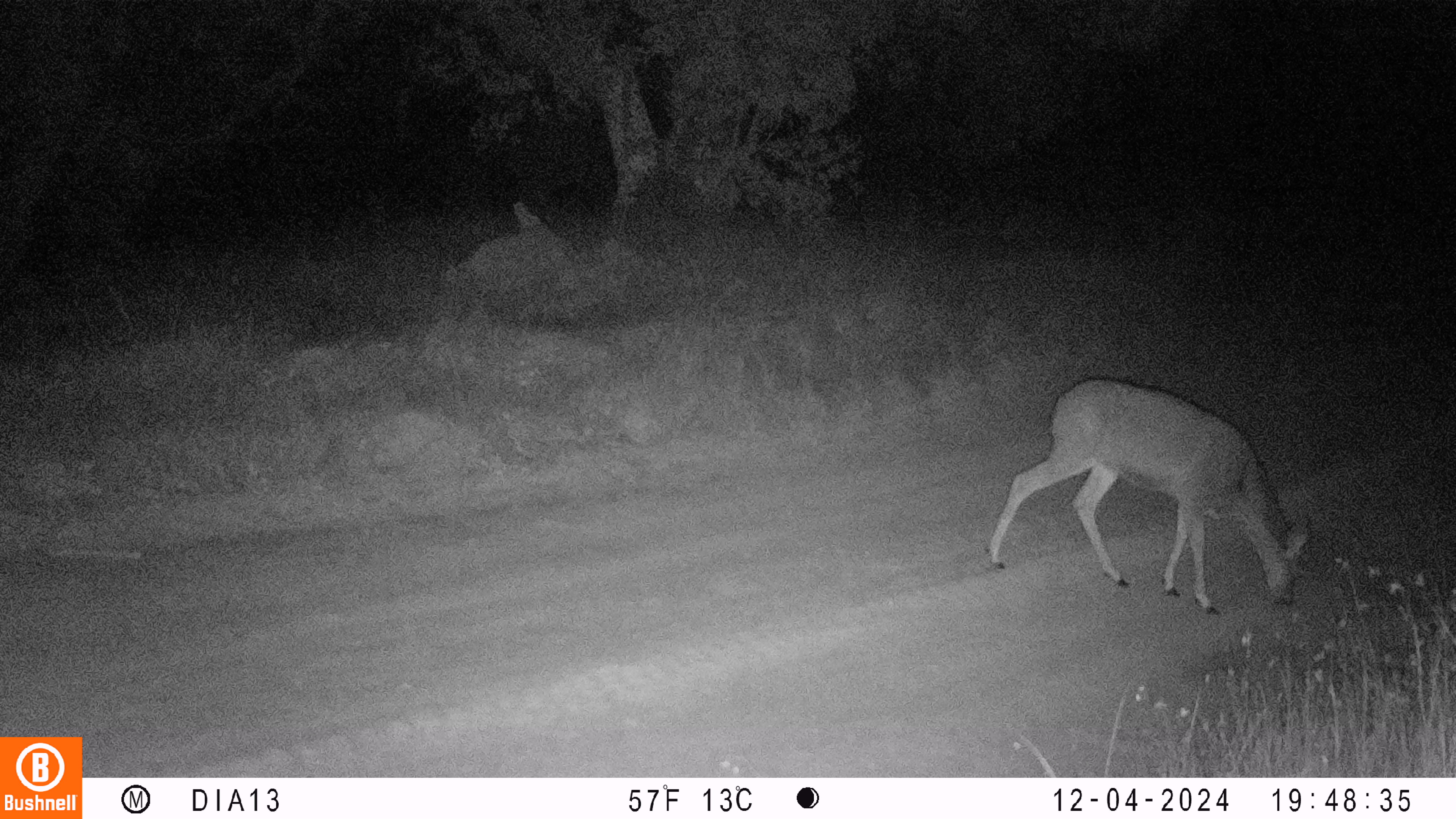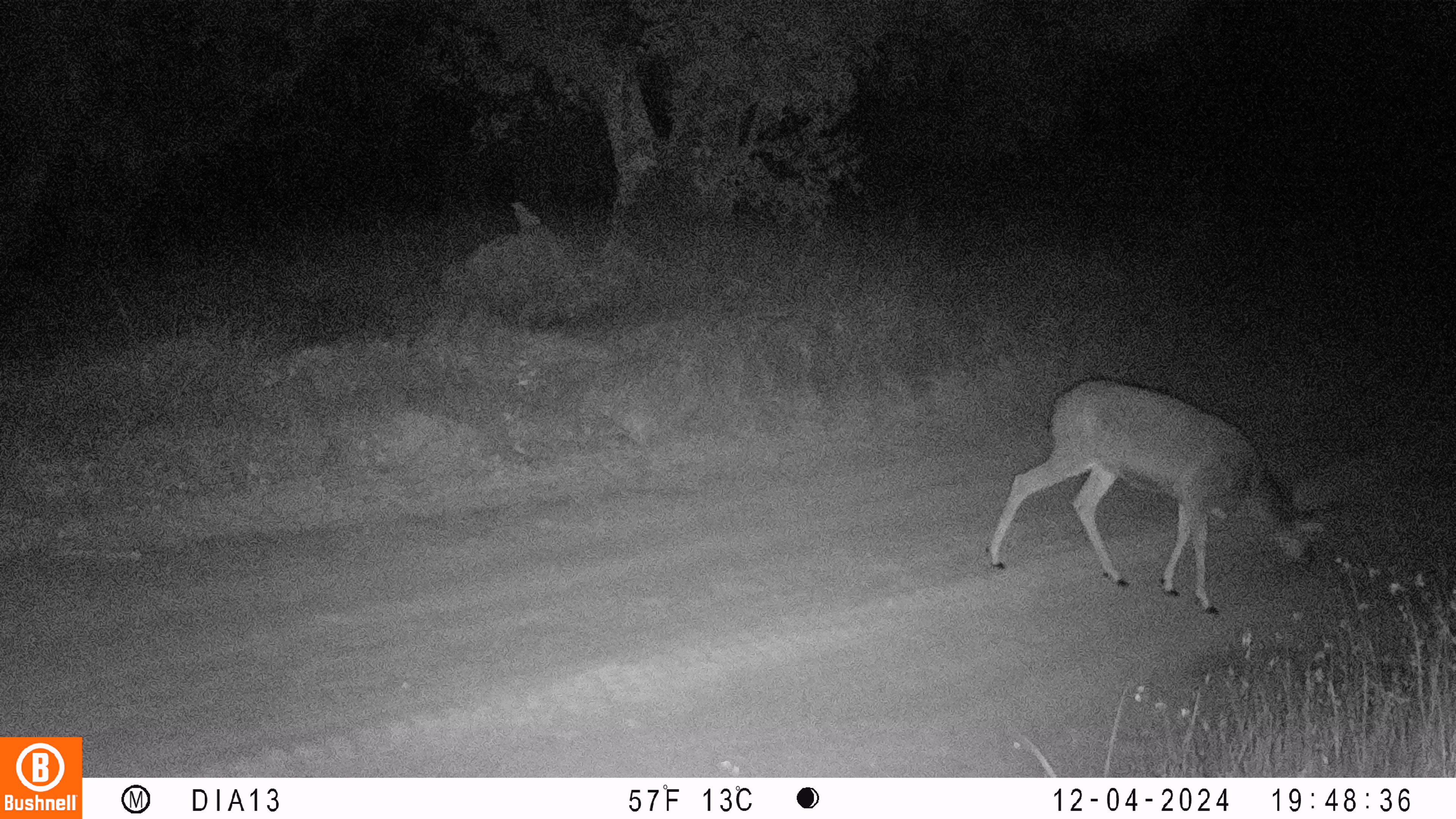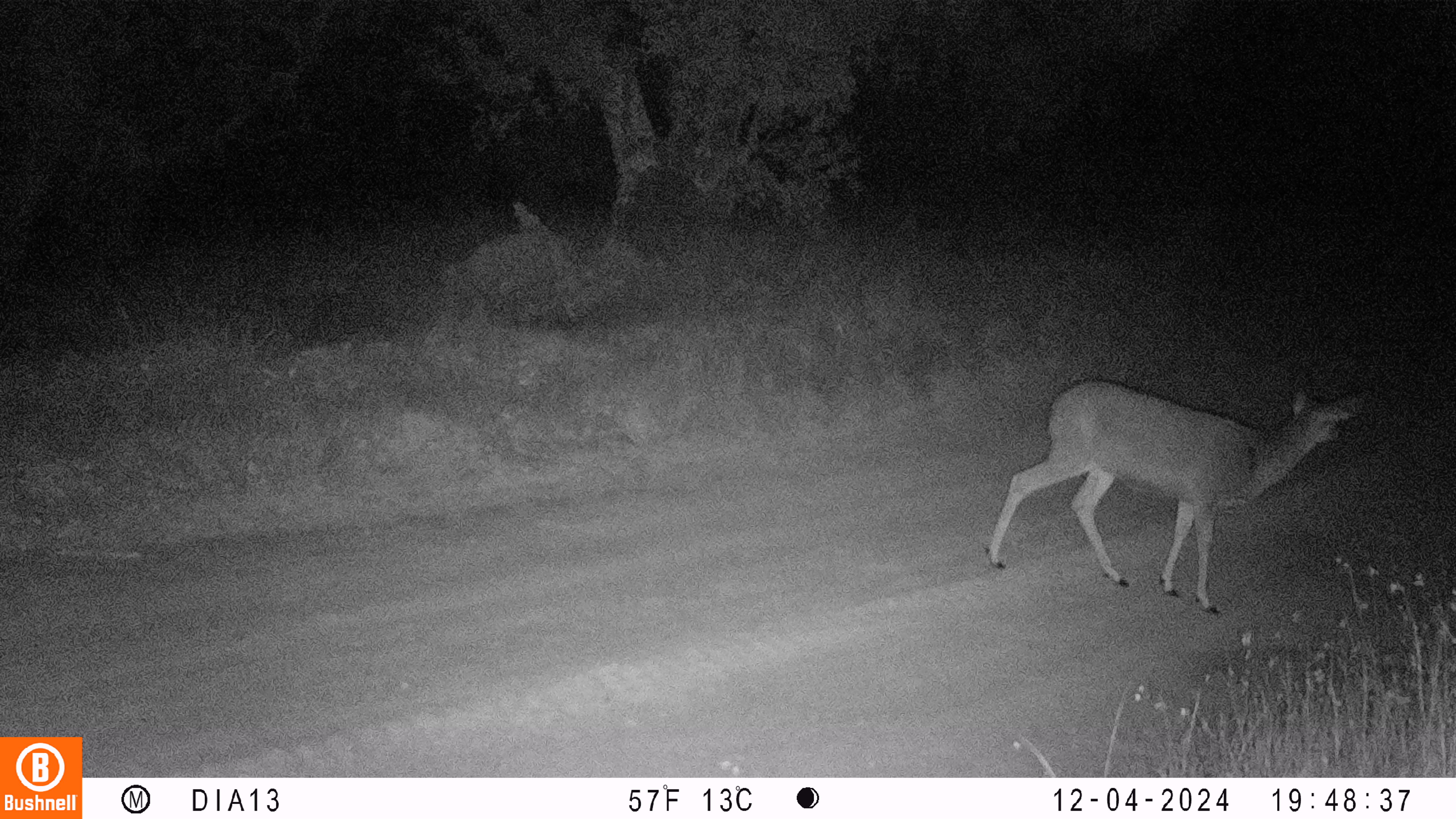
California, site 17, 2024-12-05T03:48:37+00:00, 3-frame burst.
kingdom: Animalia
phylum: Chordata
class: Mammalia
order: Artiodactyla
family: Cervidae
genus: Odocoileus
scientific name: Odocoileus hemionus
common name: mule deer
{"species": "mule deer (Odocoileus hemionus)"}